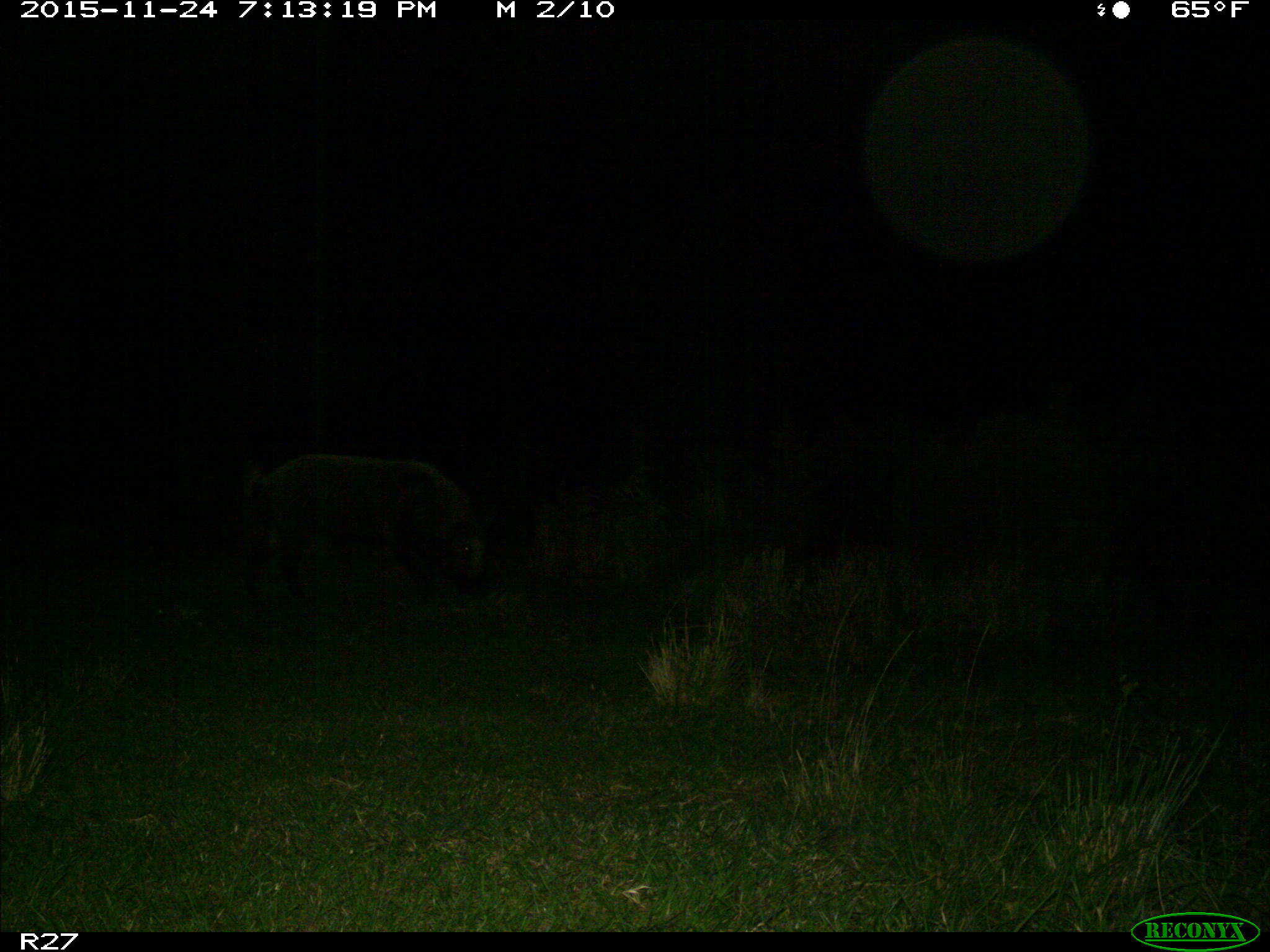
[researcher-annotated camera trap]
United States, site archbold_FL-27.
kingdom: Animalia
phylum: Chordata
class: Mammalia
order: Artiodactyla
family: Suidae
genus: Sus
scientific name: Sus scrofa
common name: wild boar